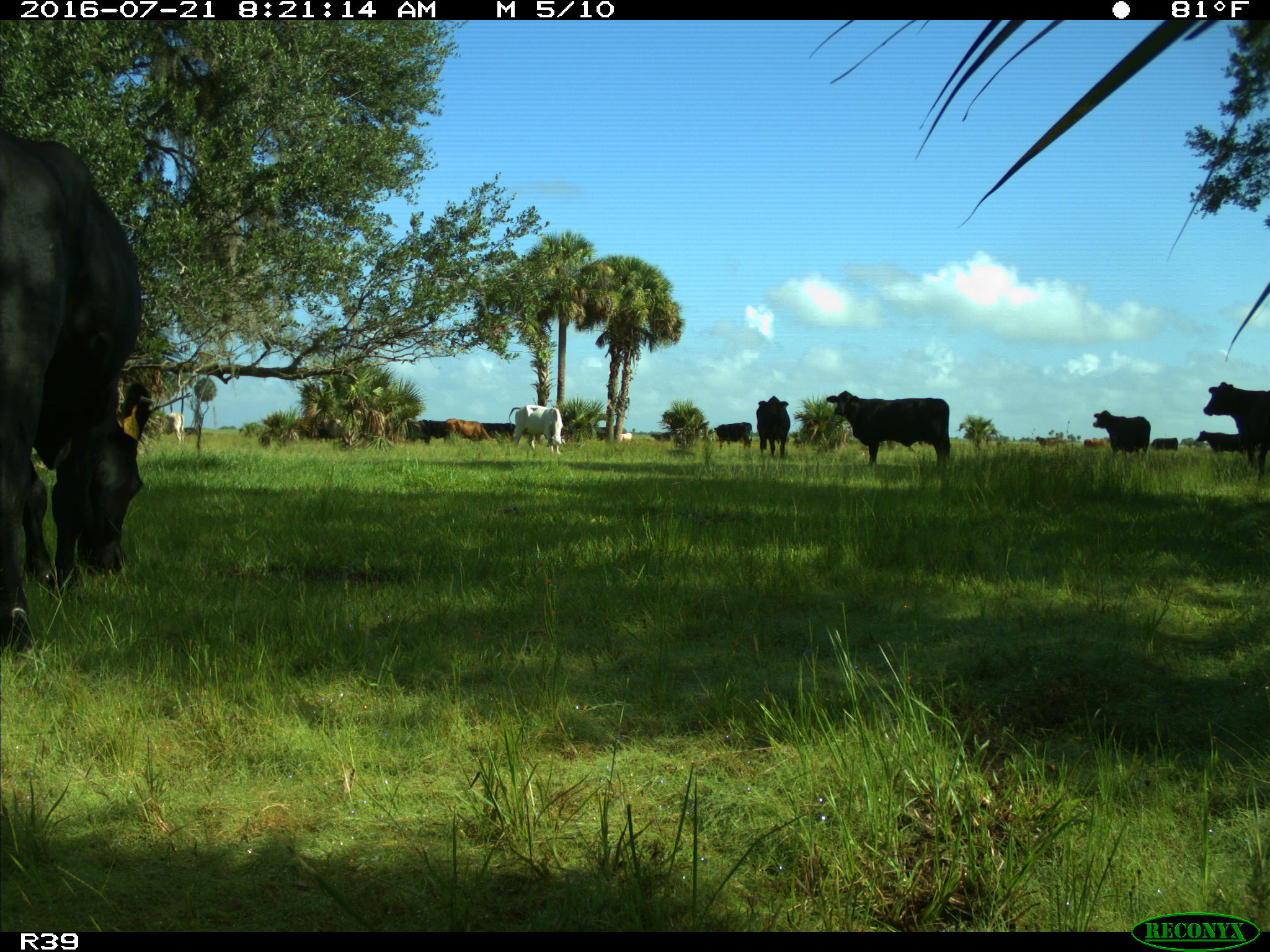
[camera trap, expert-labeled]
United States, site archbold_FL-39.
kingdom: Animalia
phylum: Chordata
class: Mammalia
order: Artiodactyla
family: Bovidae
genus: Bos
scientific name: Bos taurus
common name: domestic cow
Bos taurus (domestic cow).